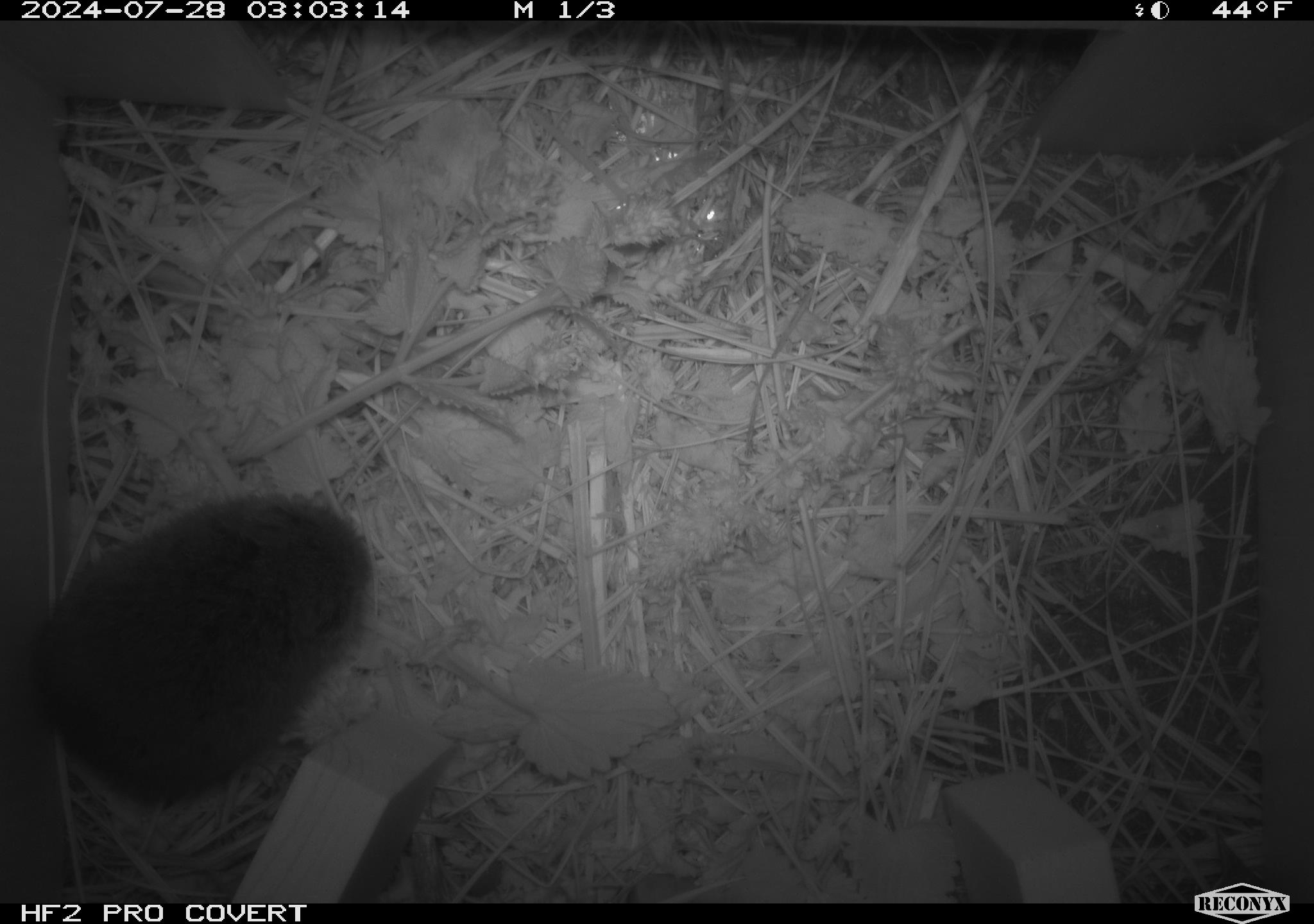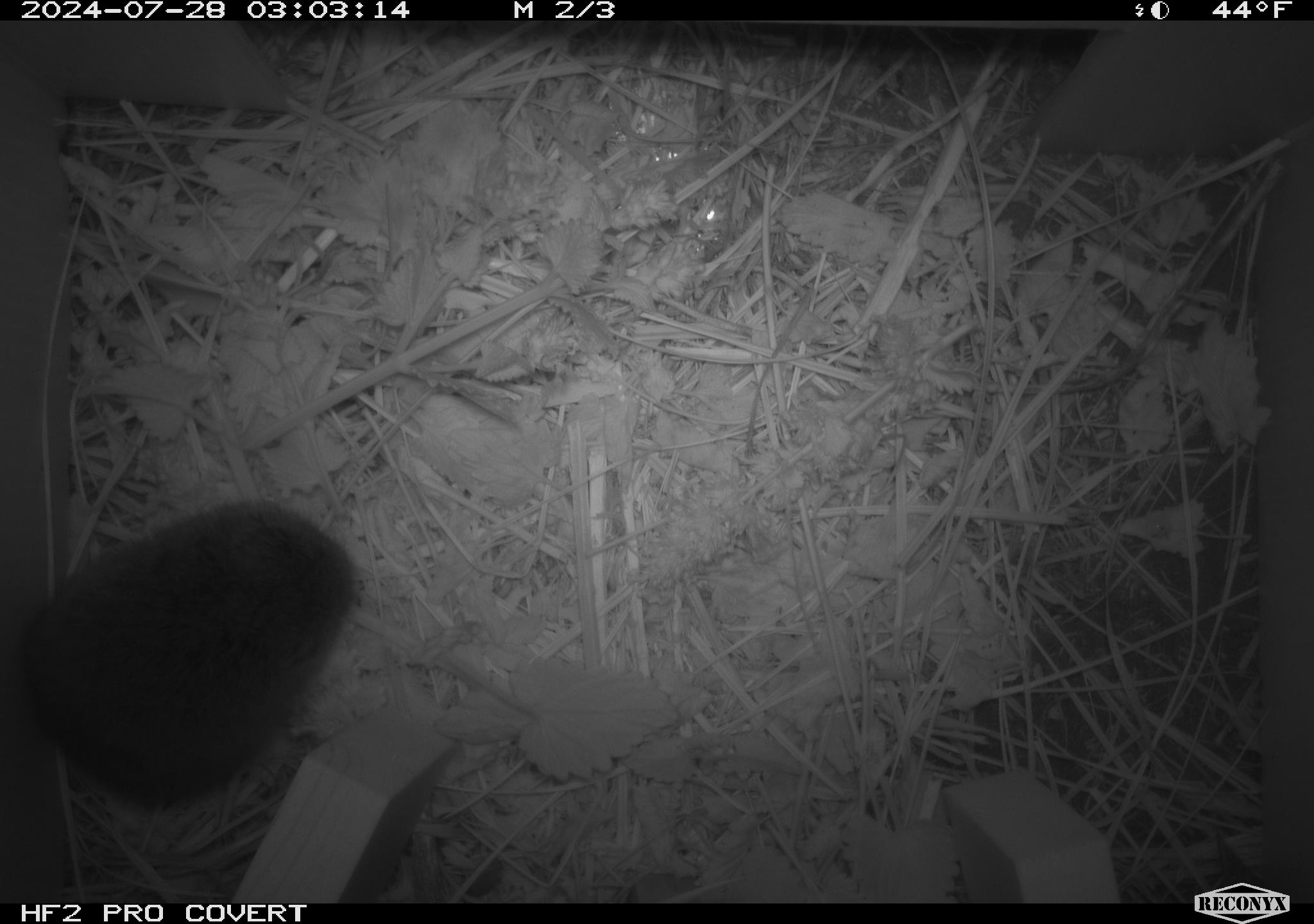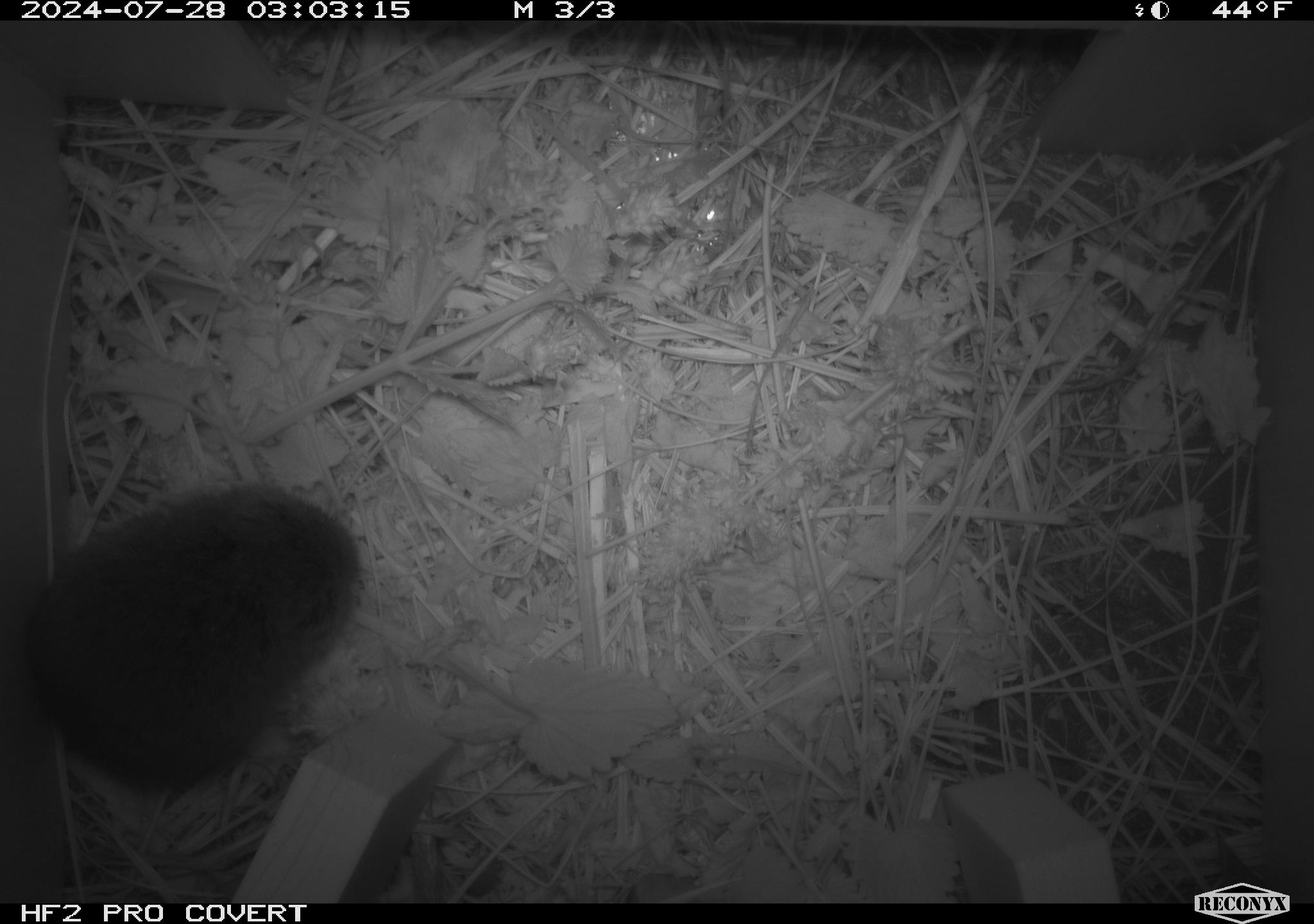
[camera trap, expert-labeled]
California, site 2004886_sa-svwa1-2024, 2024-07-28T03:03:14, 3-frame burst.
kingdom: Animalia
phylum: Chordata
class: Mammalia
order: Rodentia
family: Cricetidae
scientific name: Arvicolinae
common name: voles, lemmings, and muskrats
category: arvicolinae subfamily